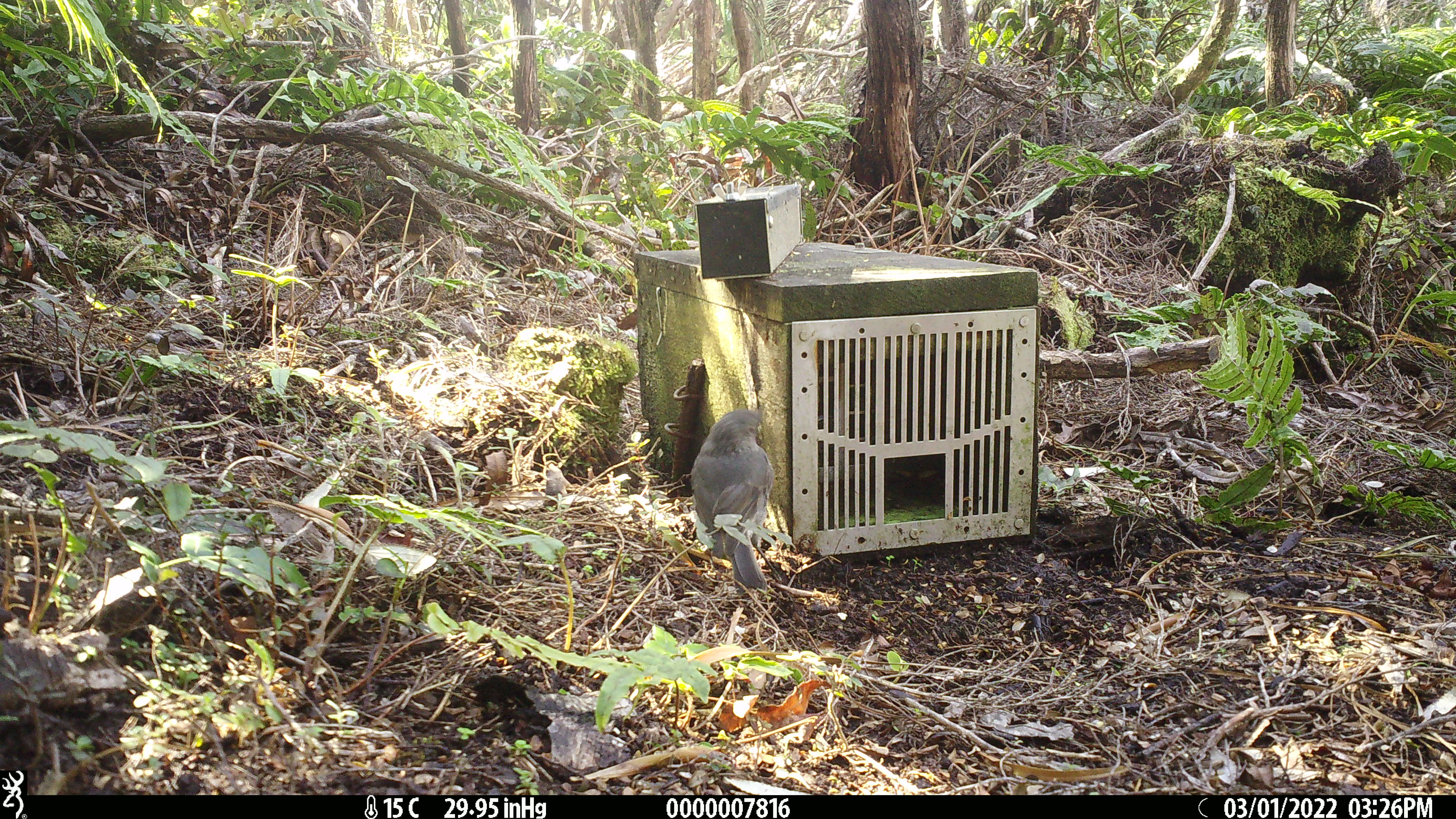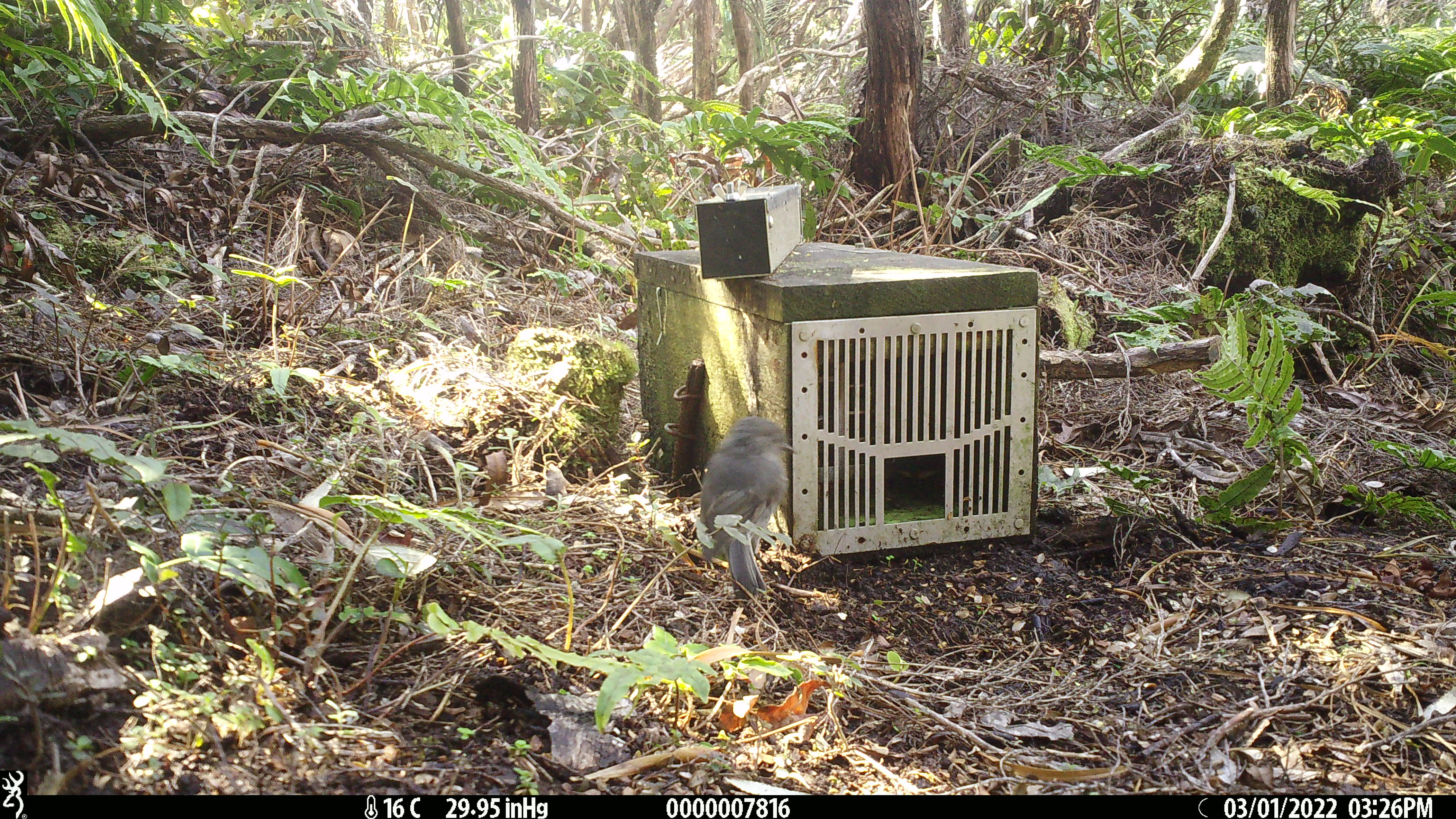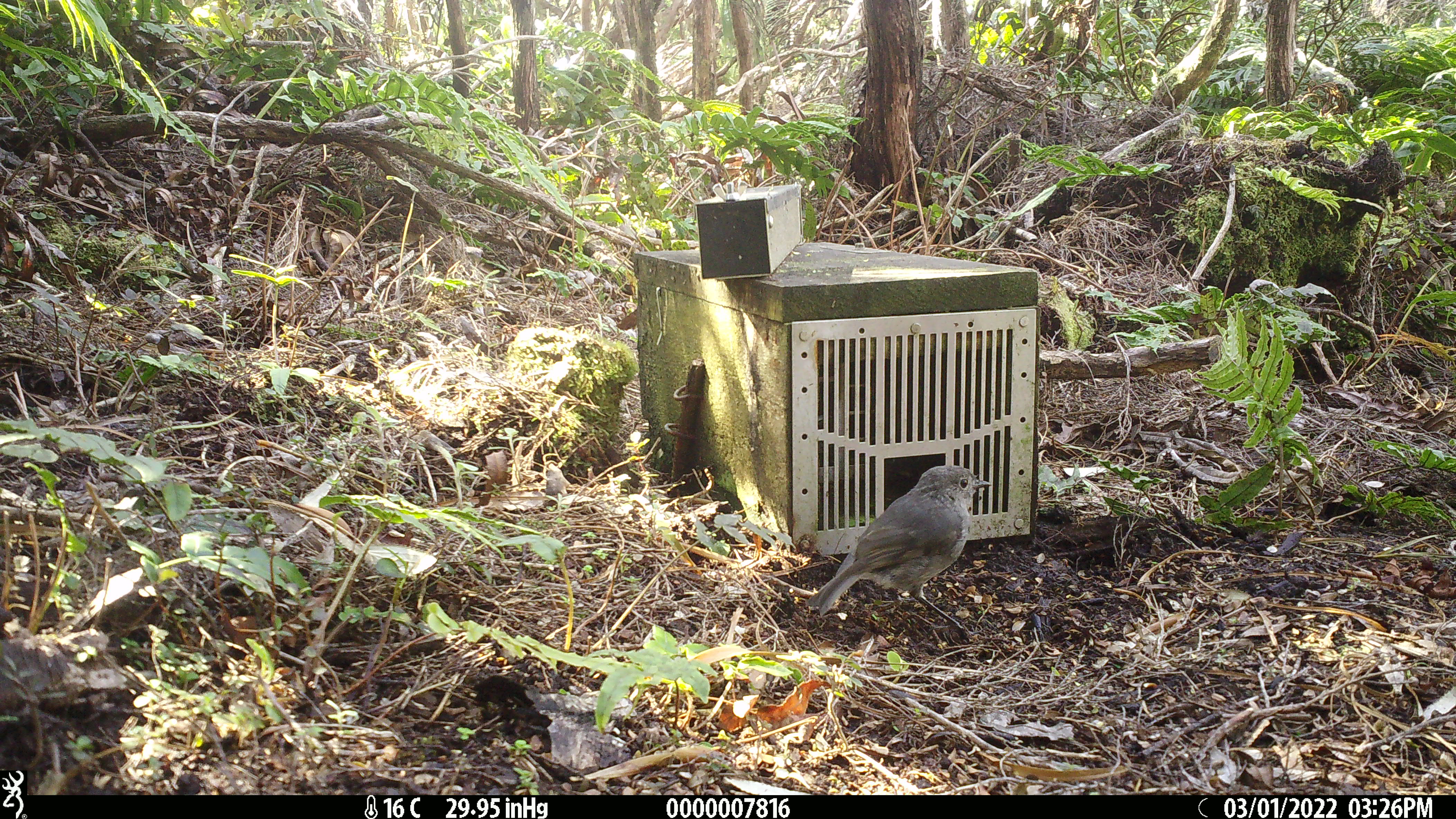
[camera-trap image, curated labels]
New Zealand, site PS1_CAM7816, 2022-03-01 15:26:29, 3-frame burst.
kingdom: Animalia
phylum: Chordata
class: Aves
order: Passeriformes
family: Petroicidae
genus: Petroica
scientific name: Petroica australis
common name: new zealand robin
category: robin